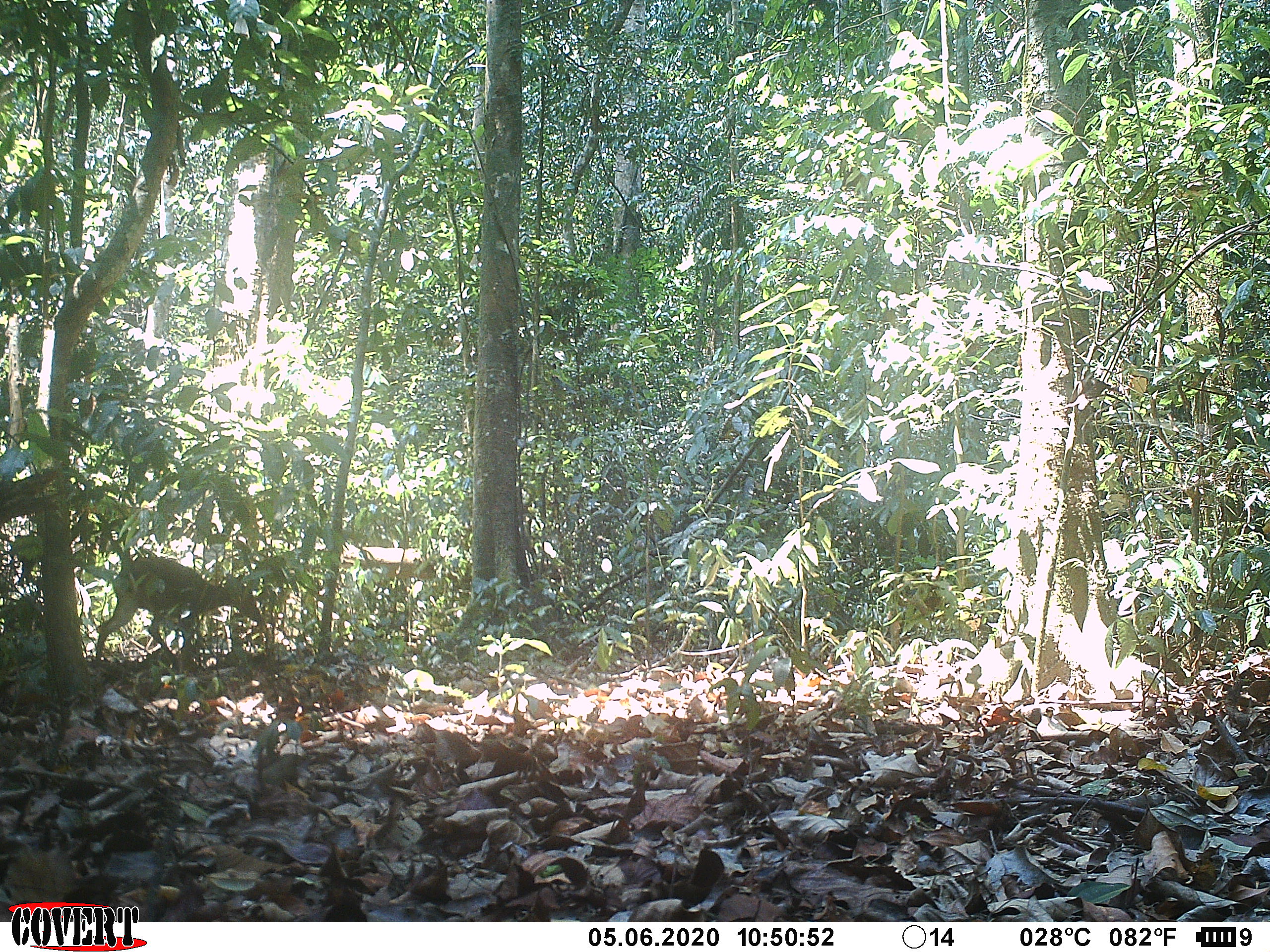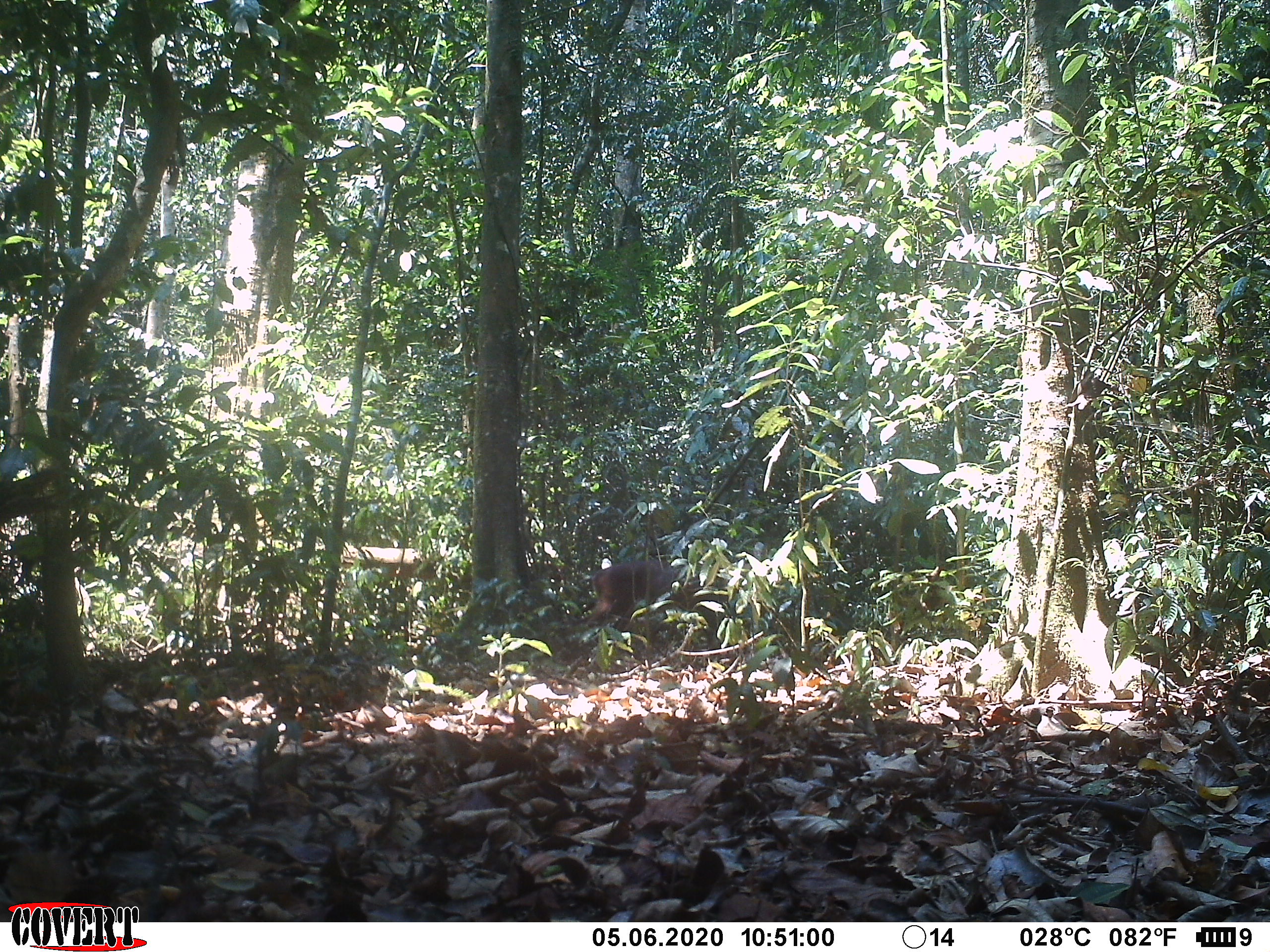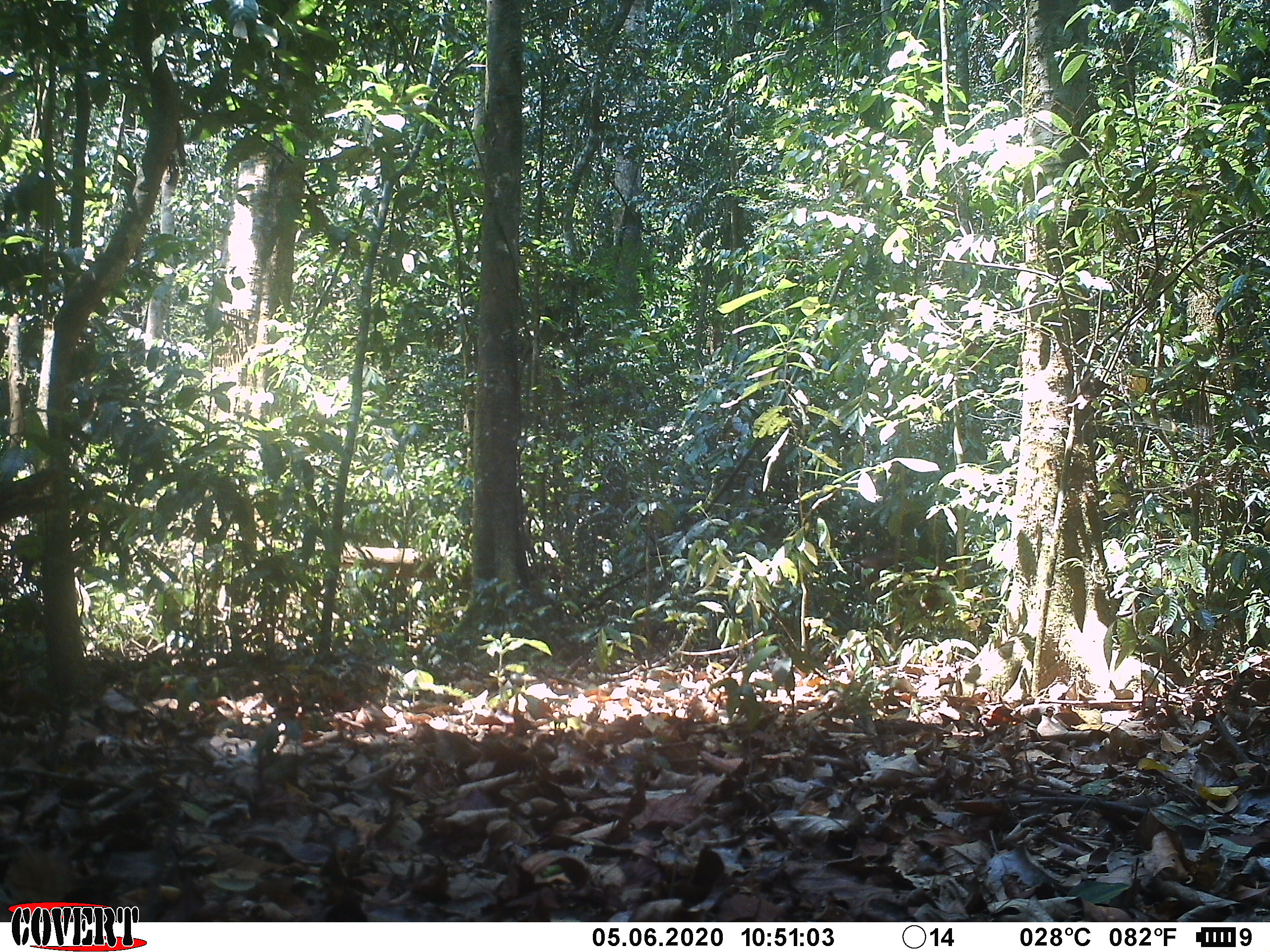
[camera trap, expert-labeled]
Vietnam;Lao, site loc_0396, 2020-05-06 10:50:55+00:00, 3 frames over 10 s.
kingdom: Animalia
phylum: Chordata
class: Mammalia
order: Artiodactyla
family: Cervidae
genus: Muntiacus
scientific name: Muntiacus vuquangensis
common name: large-antlered muntjac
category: large antlered muntjac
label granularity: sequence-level